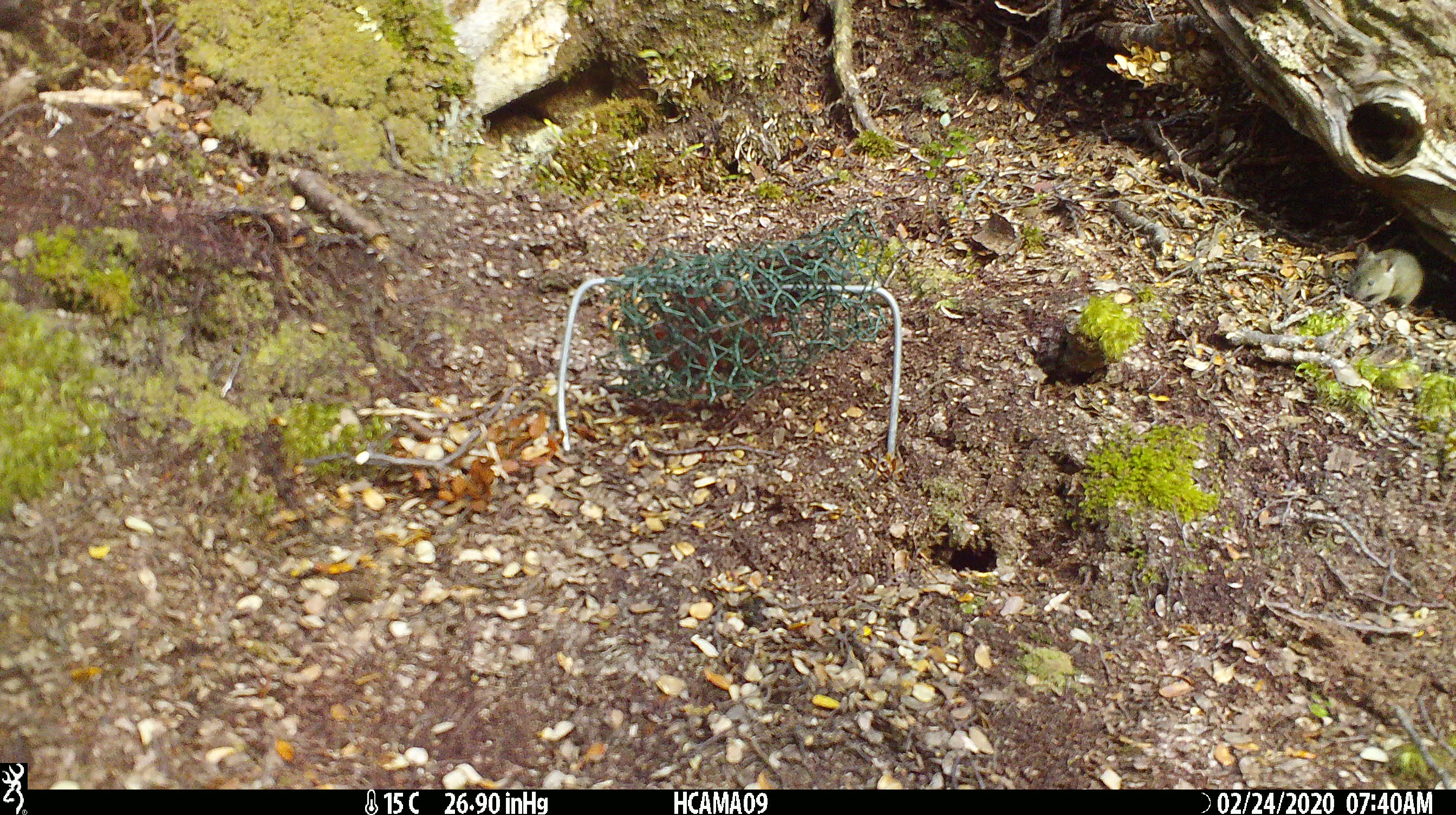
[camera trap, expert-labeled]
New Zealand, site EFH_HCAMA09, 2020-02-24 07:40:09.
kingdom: Animalia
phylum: Chordata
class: Mammalia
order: Rodentia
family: Muridae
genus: Mus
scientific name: Mus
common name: mouse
Mouse (Mus).